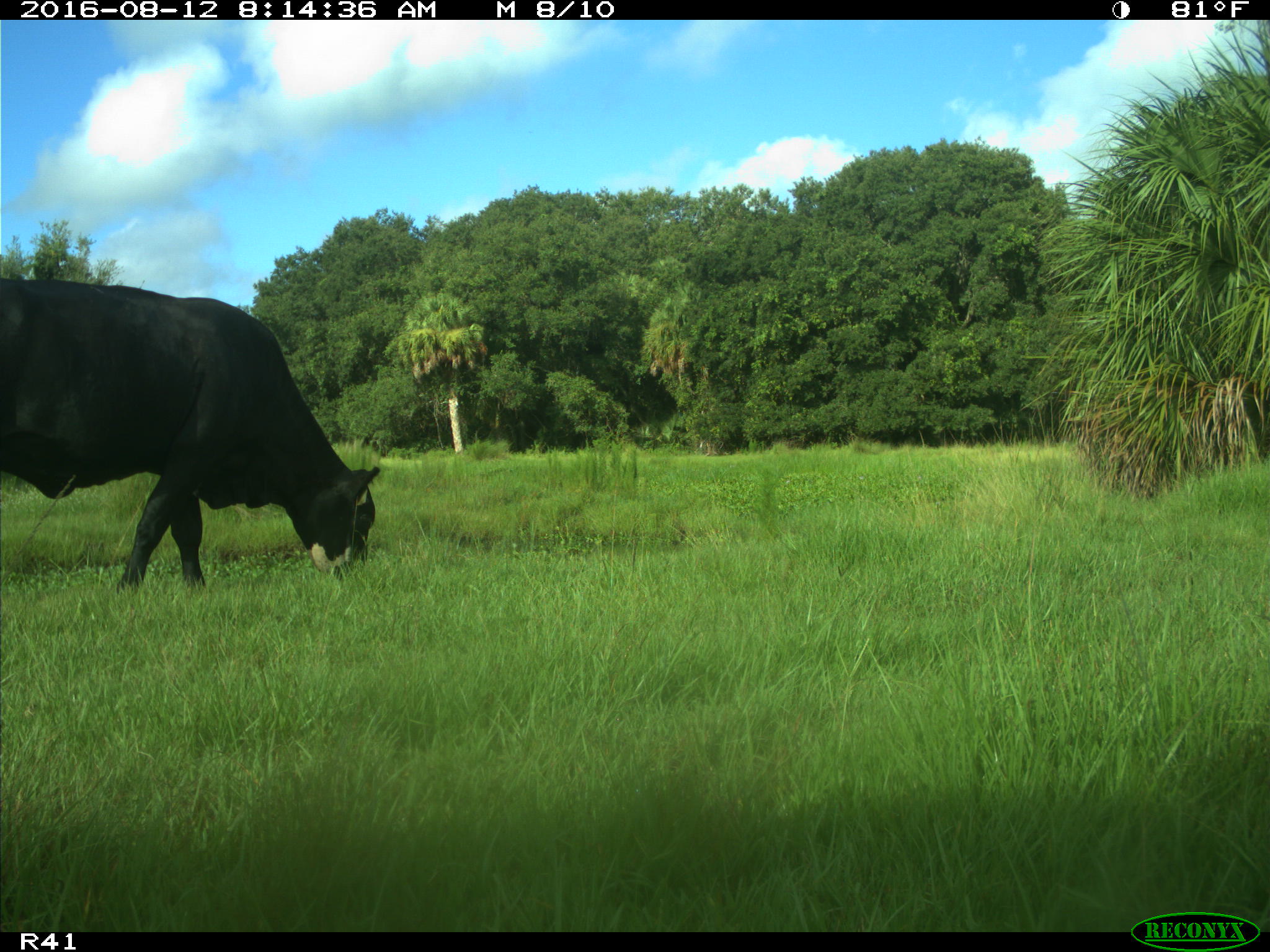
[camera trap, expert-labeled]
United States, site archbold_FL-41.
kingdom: Animalia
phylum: Chordata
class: Mammalia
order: Artiodactyla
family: Bovidae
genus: Bos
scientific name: Bos taurus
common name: domestic cow